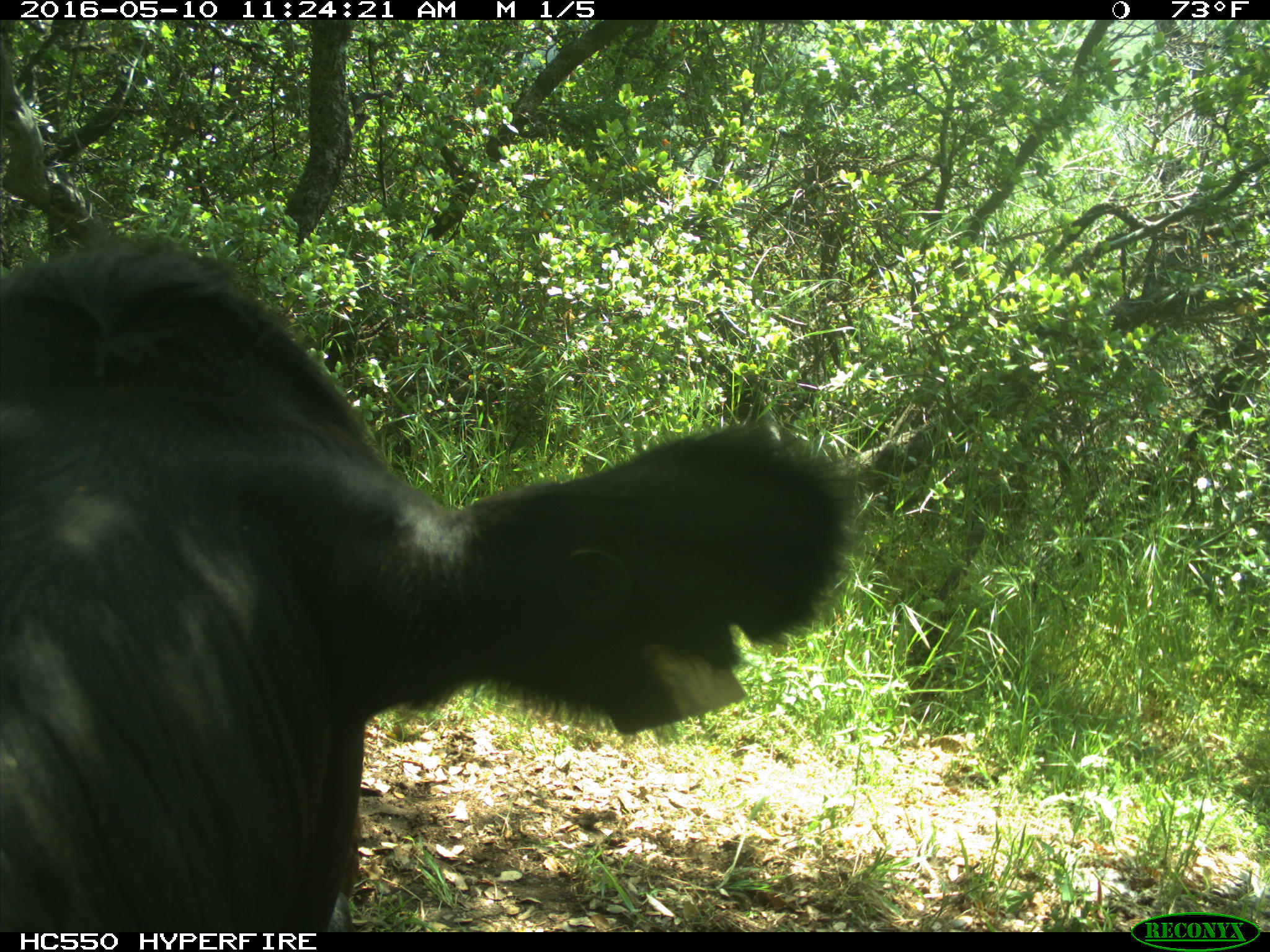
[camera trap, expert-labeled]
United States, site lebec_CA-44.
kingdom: Animalia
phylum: Chordata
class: Mammalia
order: Artiodactyla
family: Bovidae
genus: Bos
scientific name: Bos taurus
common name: domestic cow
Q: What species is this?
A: Bos taurus (domestic cow).